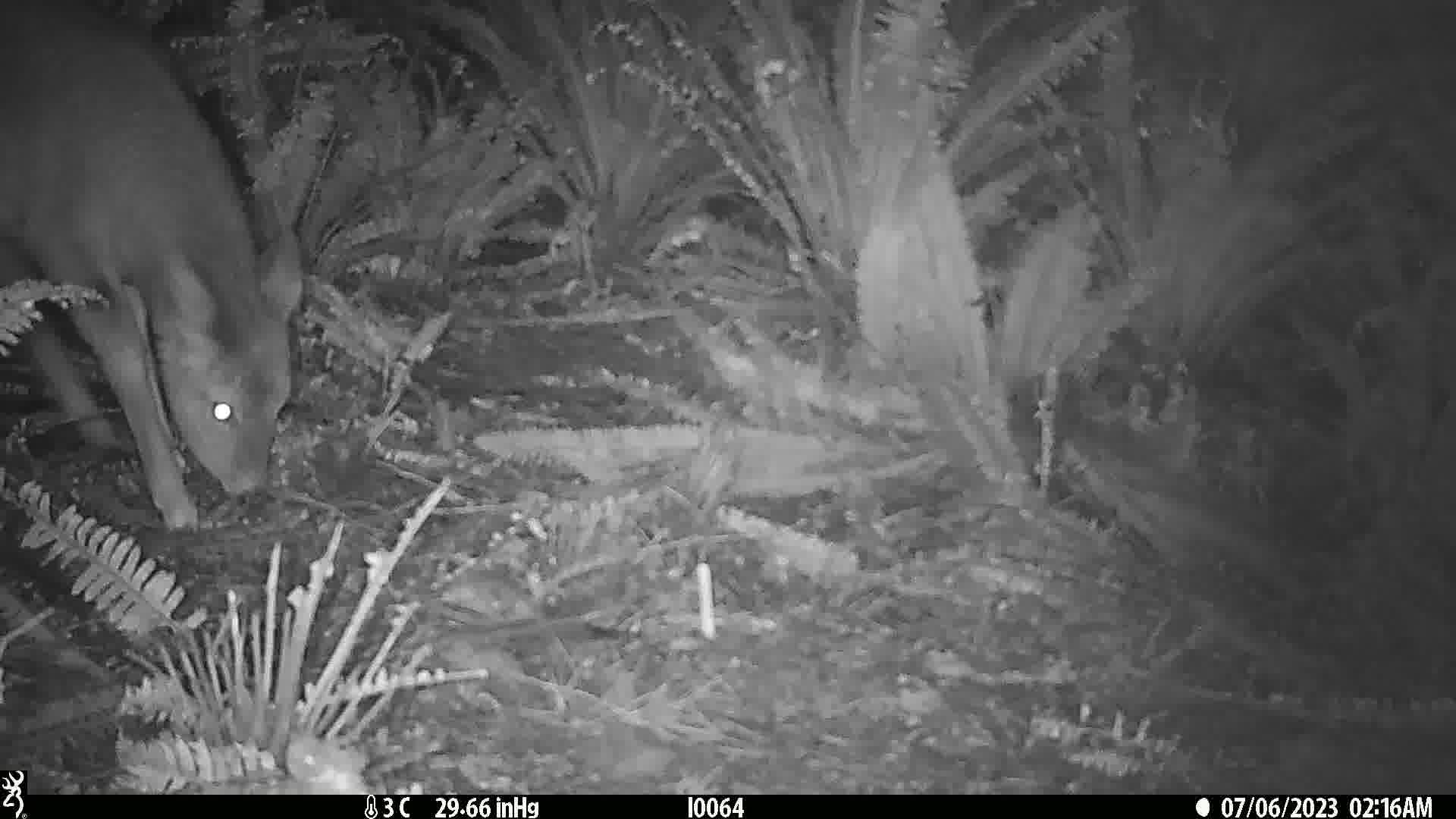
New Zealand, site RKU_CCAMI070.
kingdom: Animalia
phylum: Chordata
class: Mammalia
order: Artiodactyla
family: Cervidae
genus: Odocoileus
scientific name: Odocoileus virginianus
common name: white-tailed deer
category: white tailed deer